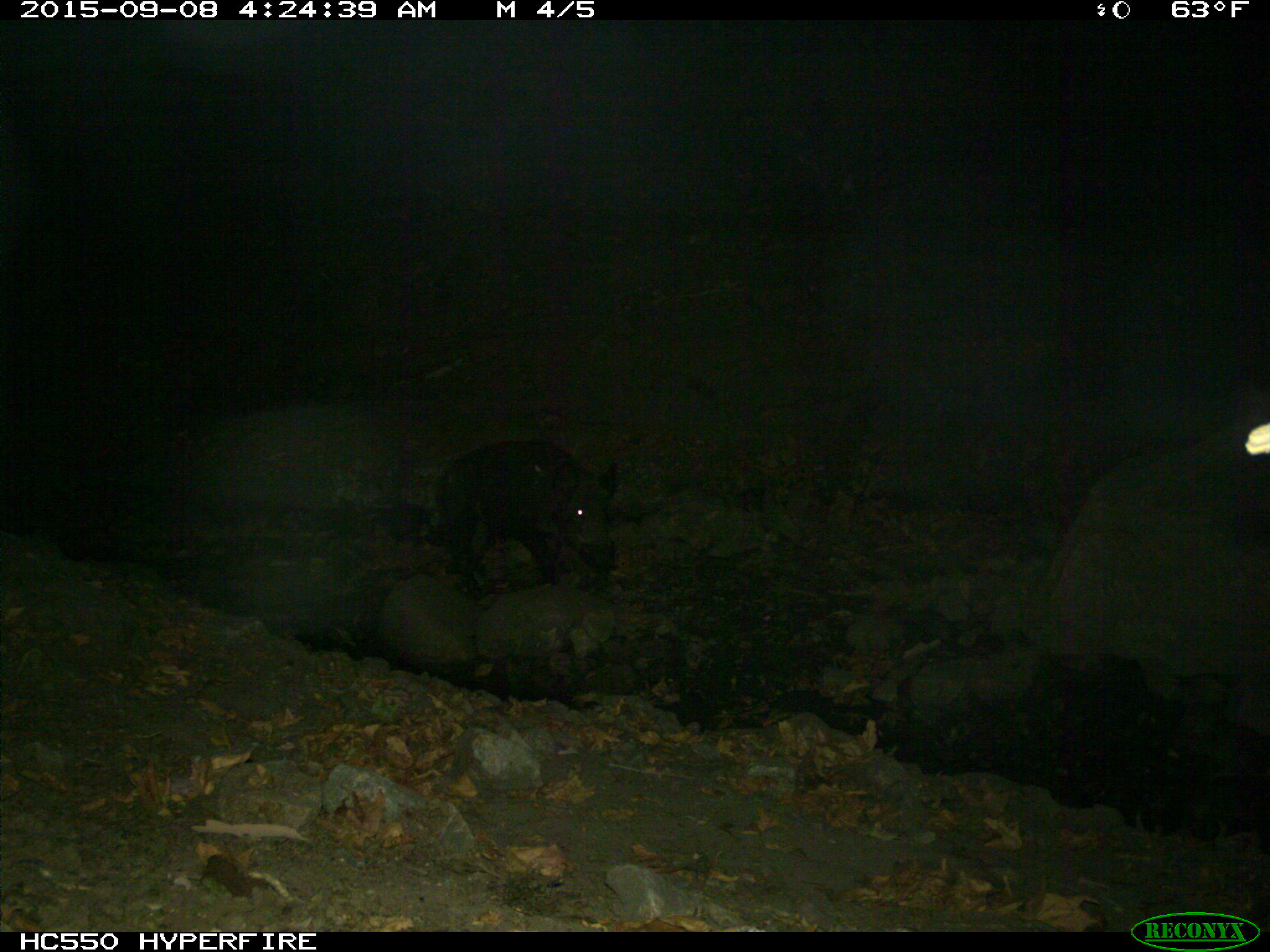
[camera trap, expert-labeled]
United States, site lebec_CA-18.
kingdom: Animalia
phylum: Chordata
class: Mammalia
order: Artiodactyla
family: Suidae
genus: Sus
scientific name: Sus scrofa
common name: wild boar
Sus scrofa (wild boar).